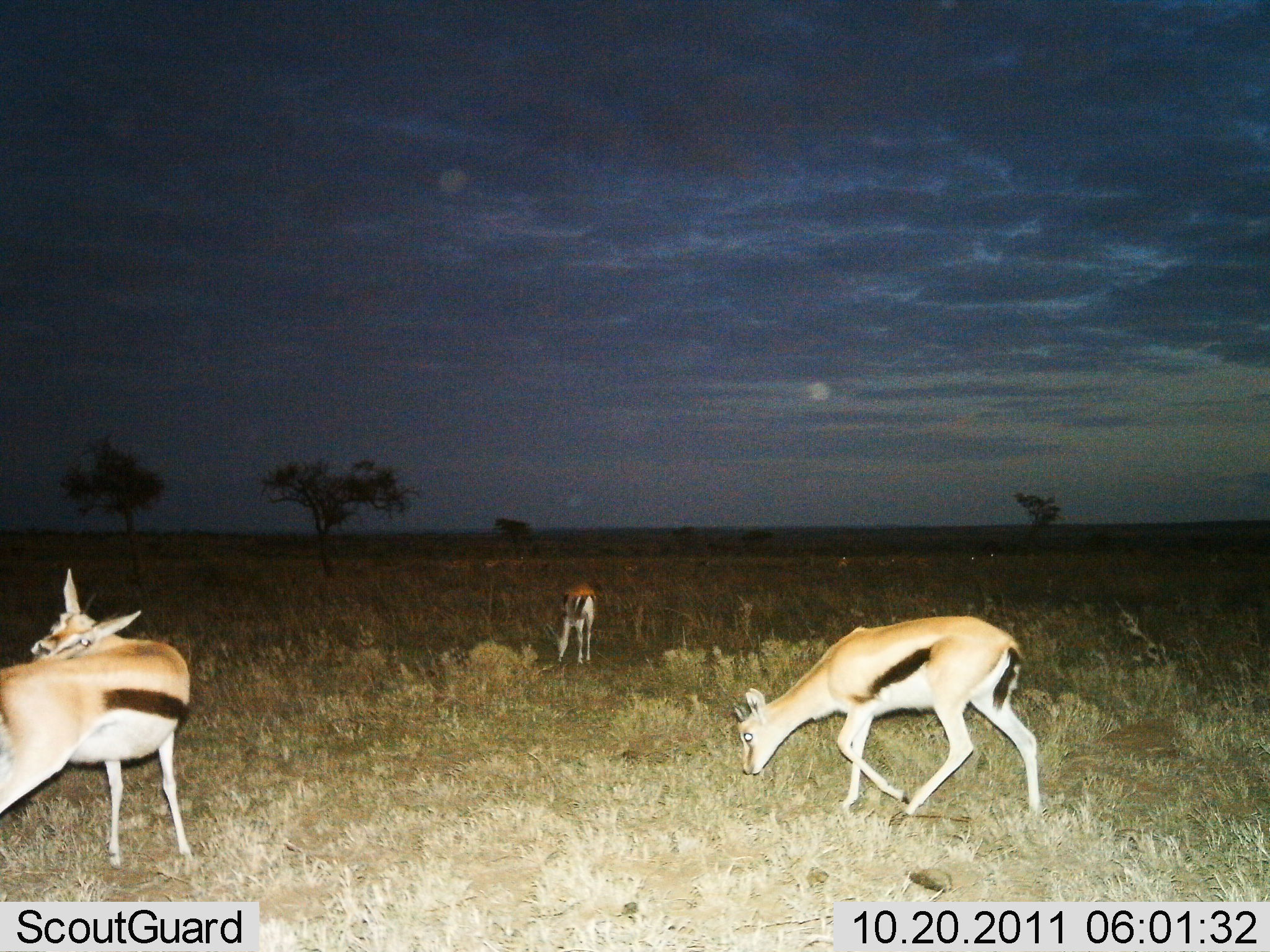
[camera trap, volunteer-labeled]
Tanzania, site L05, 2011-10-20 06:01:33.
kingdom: Animalia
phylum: Chordata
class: Mammalia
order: Artiodactyla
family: Bovidae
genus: Eudorcas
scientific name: Eudorcas thomsonii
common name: thomson's gazelle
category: gazellethomsons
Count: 3.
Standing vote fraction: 73%.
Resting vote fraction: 7%.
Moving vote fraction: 27%.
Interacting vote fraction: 0%.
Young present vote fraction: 0%.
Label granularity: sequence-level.